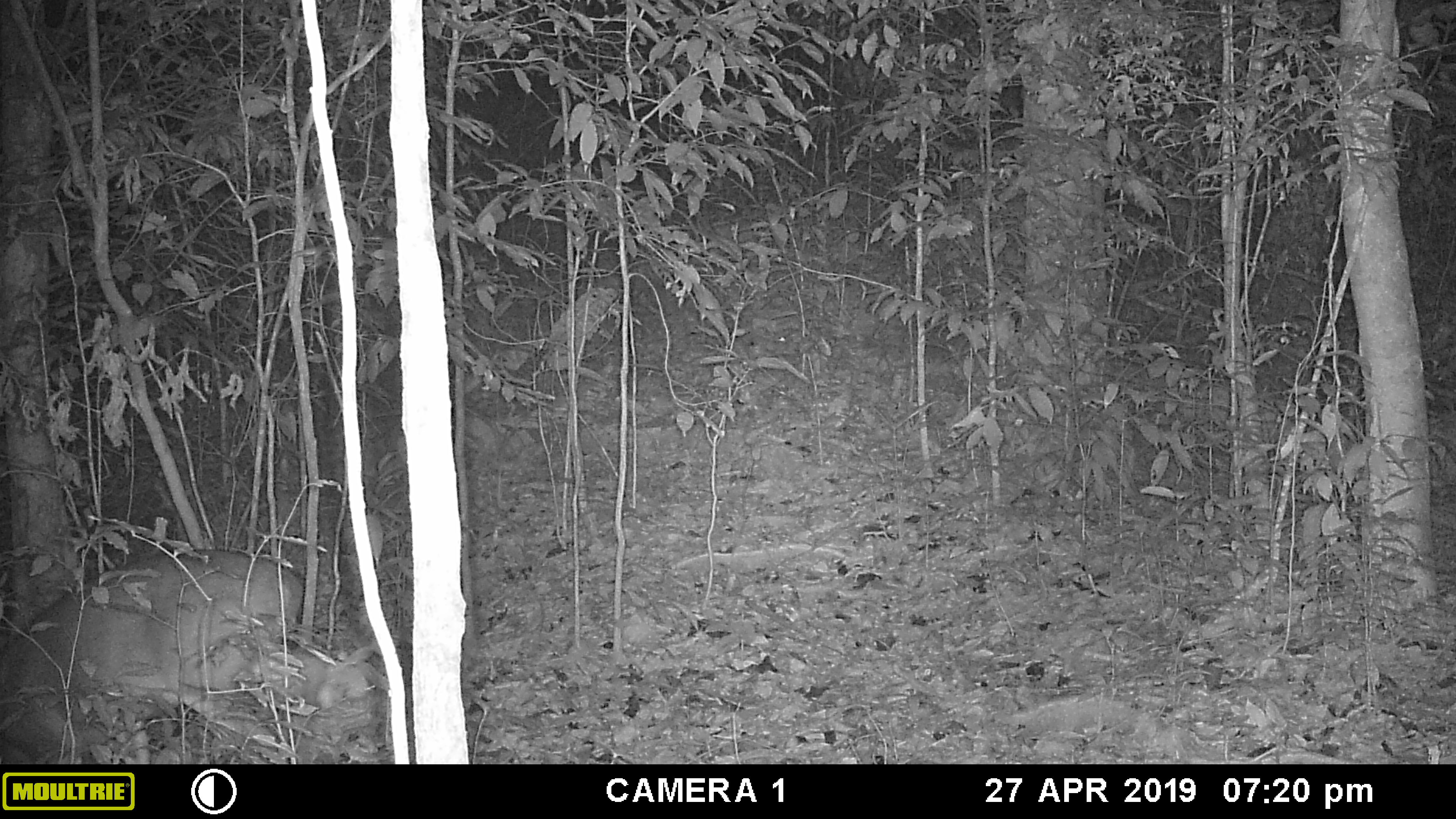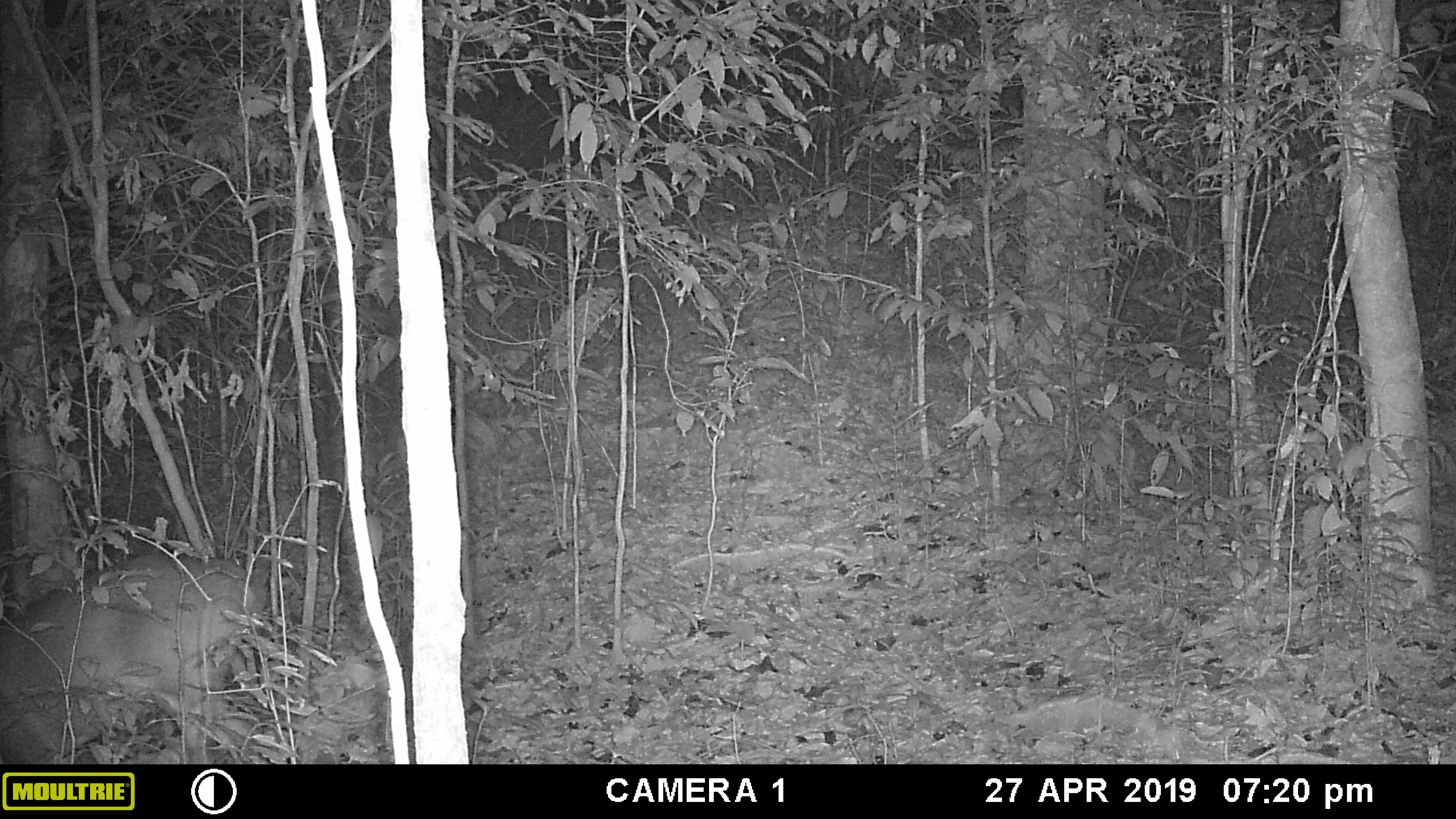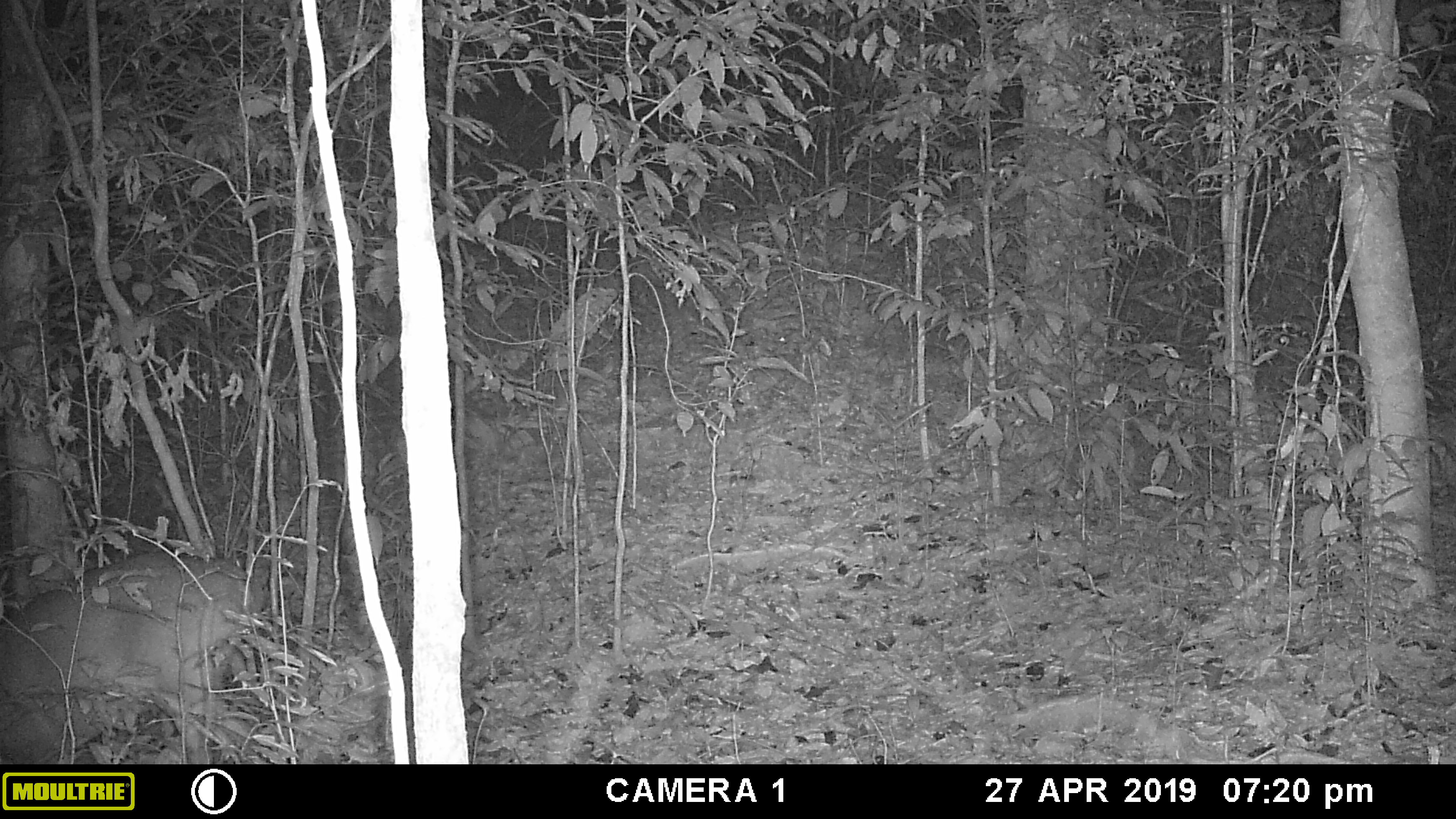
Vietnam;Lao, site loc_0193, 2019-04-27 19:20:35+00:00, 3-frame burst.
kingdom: Animalia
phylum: Chordata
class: Mammalia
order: Artiodactyla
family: Cervidae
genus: Muntiacus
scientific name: Muntiacus vuquangensis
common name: large-antlered muntjac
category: large antlered muntjac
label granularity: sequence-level